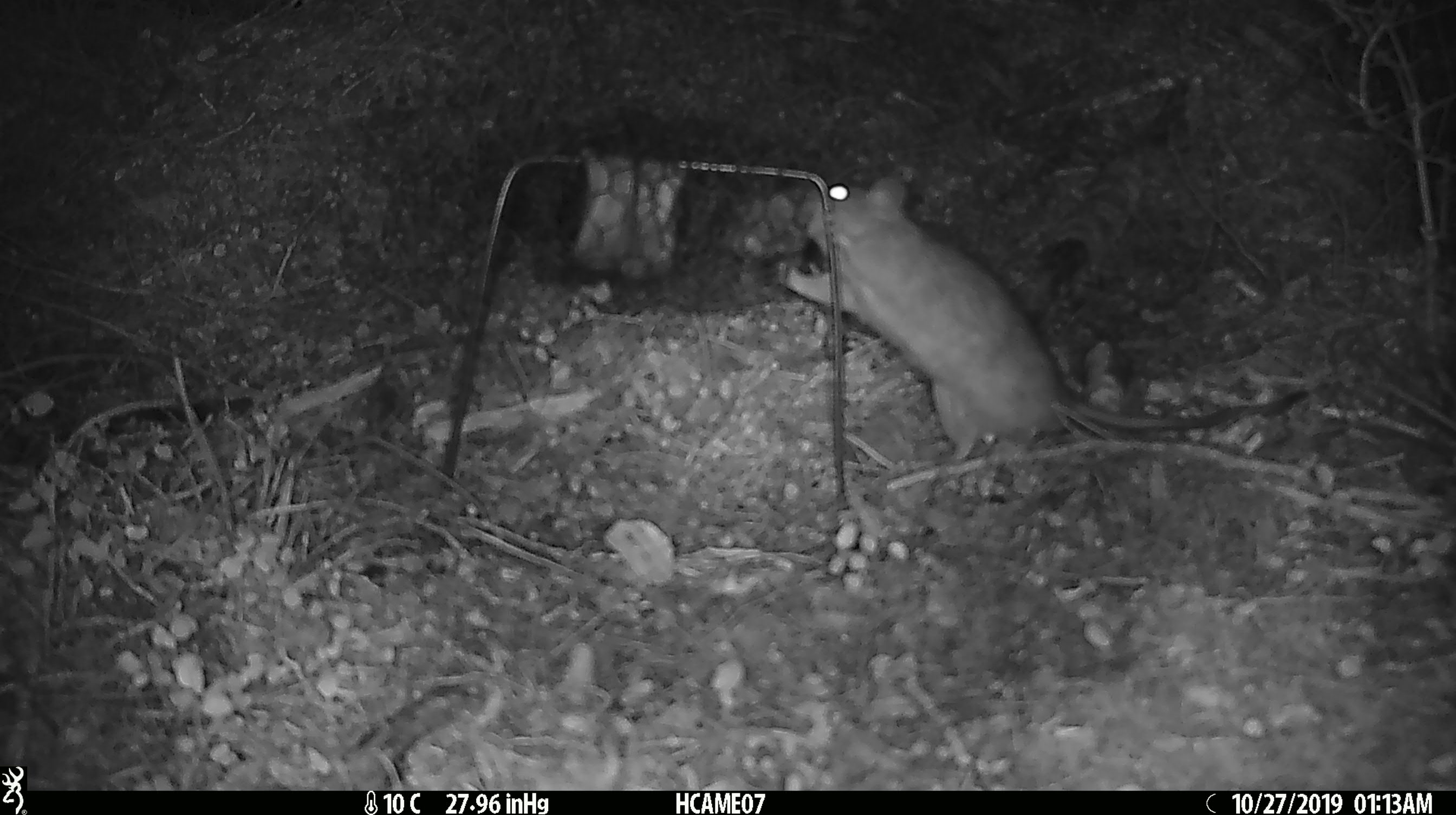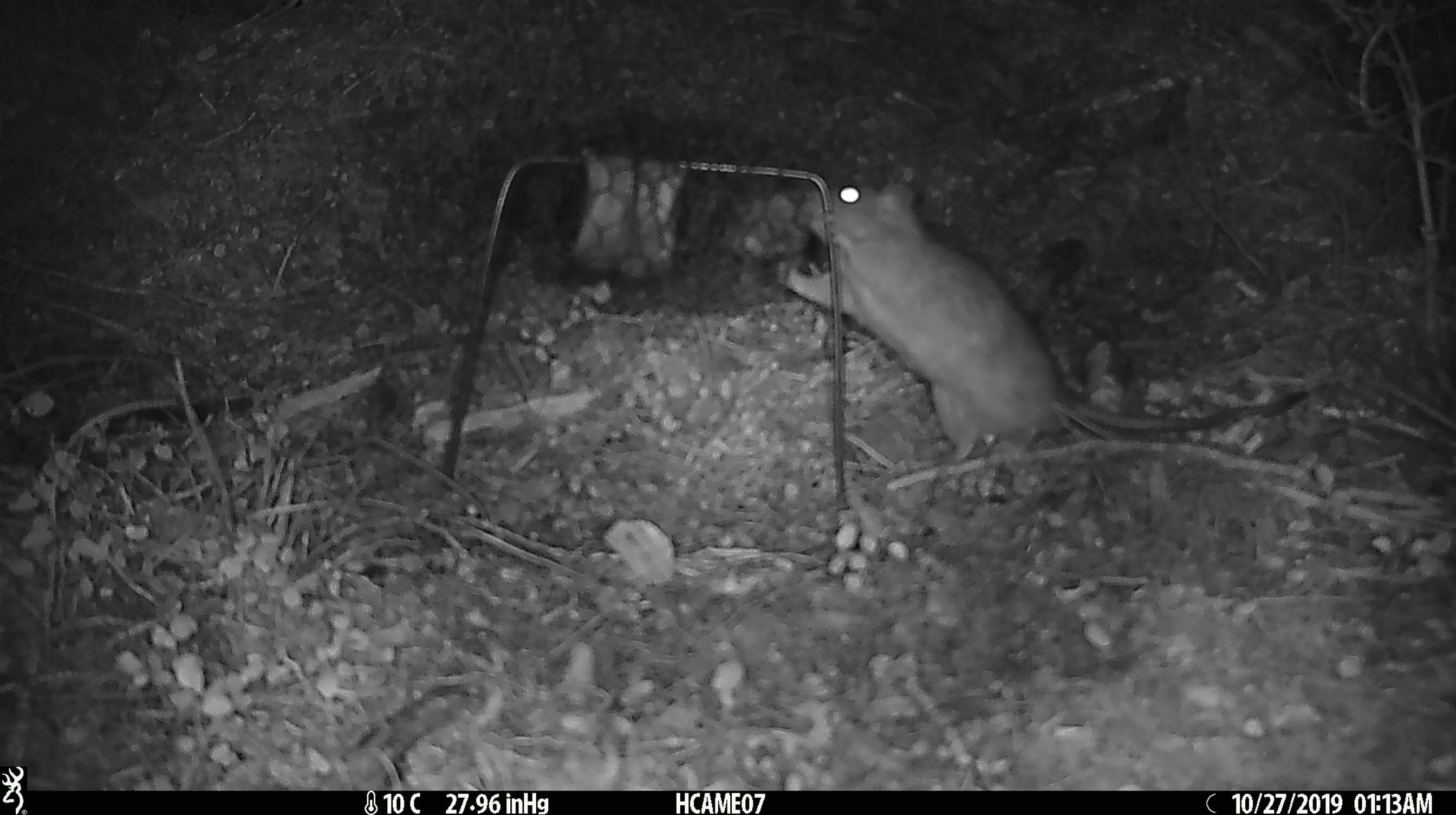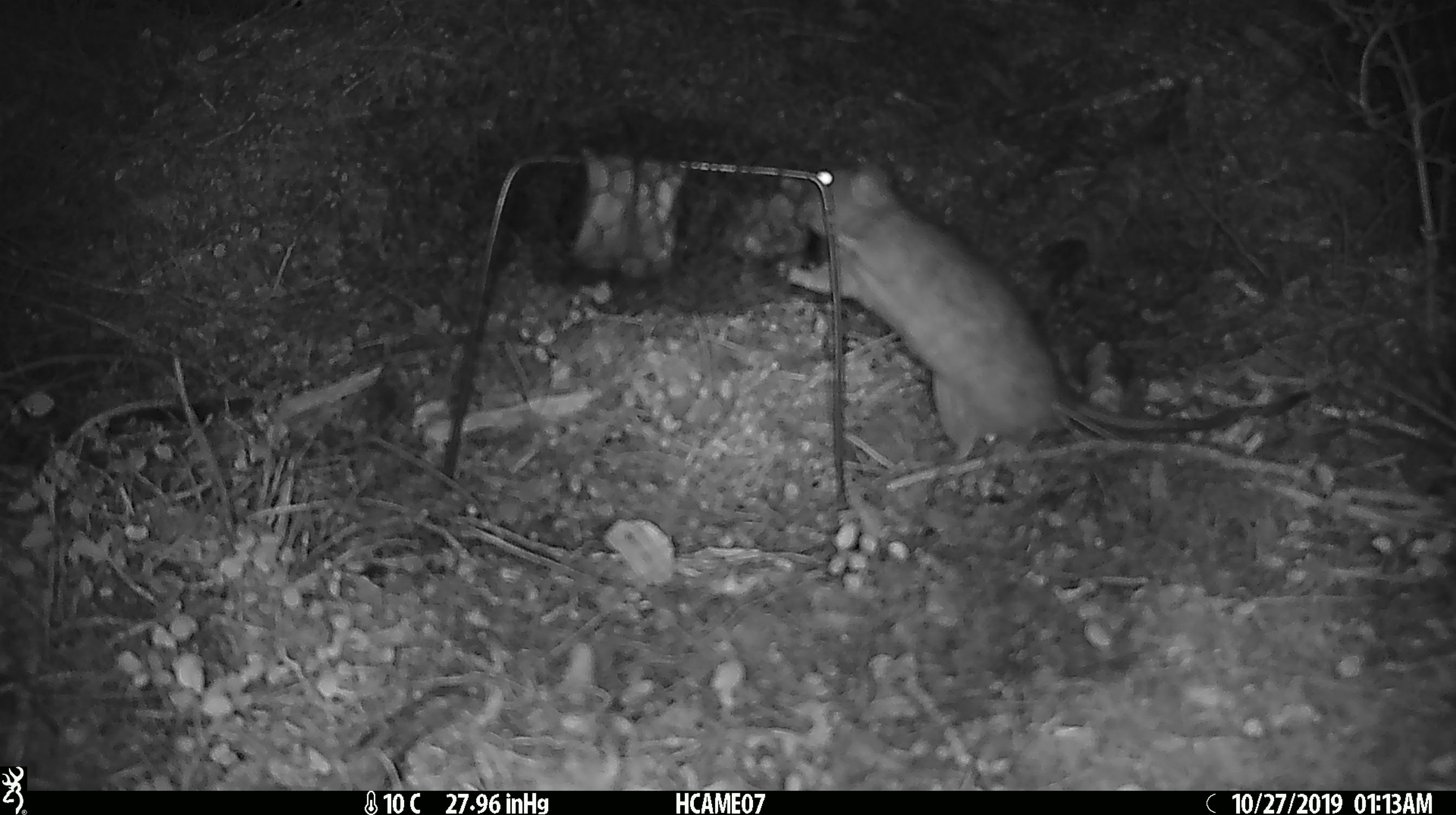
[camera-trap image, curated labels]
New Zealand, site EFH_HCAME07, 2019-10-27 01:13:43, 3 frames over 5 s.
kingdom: Animalia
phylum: Chordata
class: Mammalia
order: Rodentia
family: Muridae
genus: Rattus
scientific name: Rattus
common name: rat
Rat (Rattus).